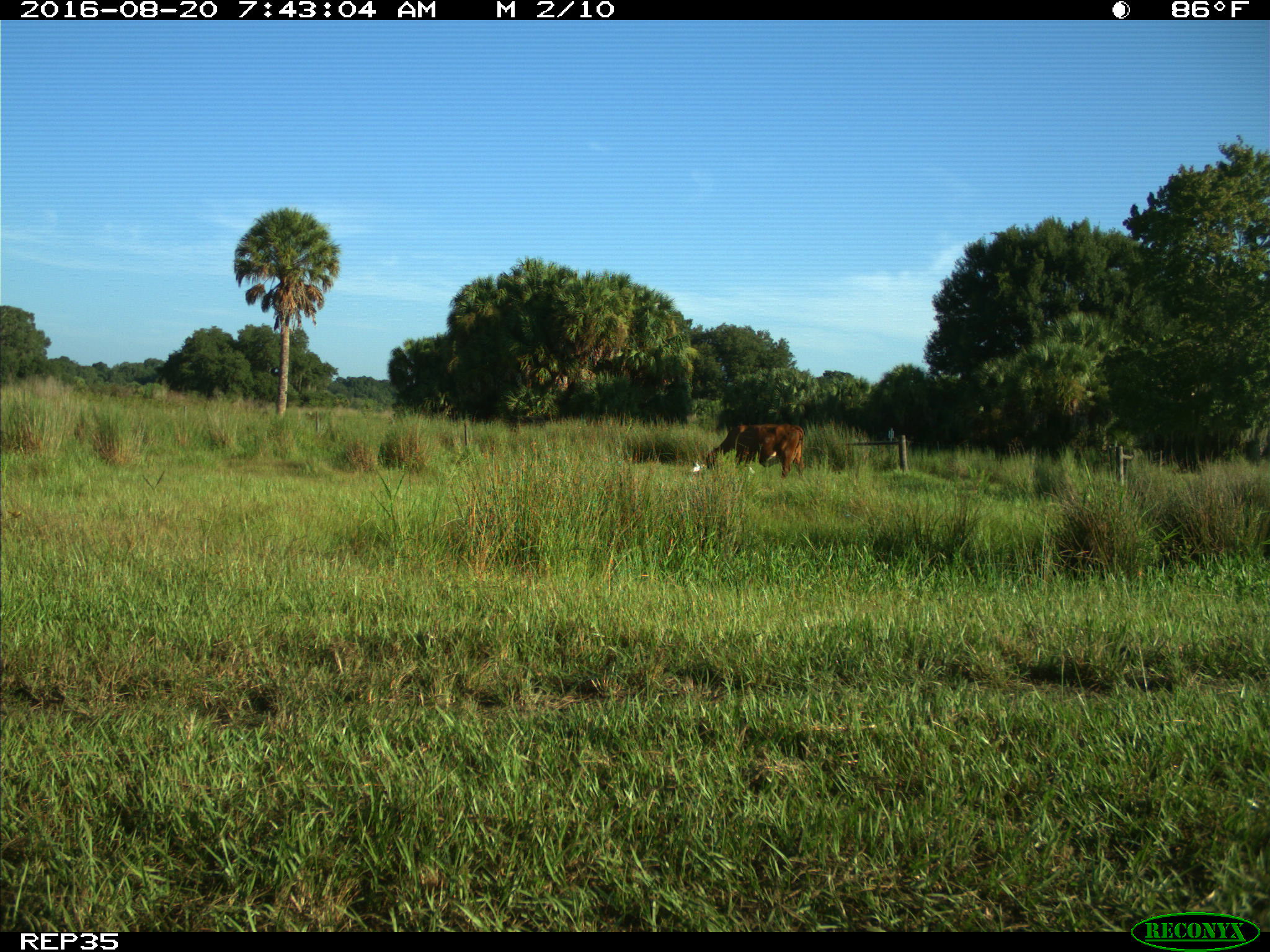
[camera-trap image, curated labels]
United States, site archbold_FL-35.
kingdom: Animalia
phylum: Chordata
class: Mammalia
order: Artiodactyla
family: Bovidae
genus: Bos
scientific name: Bos taurus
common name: domestic cow